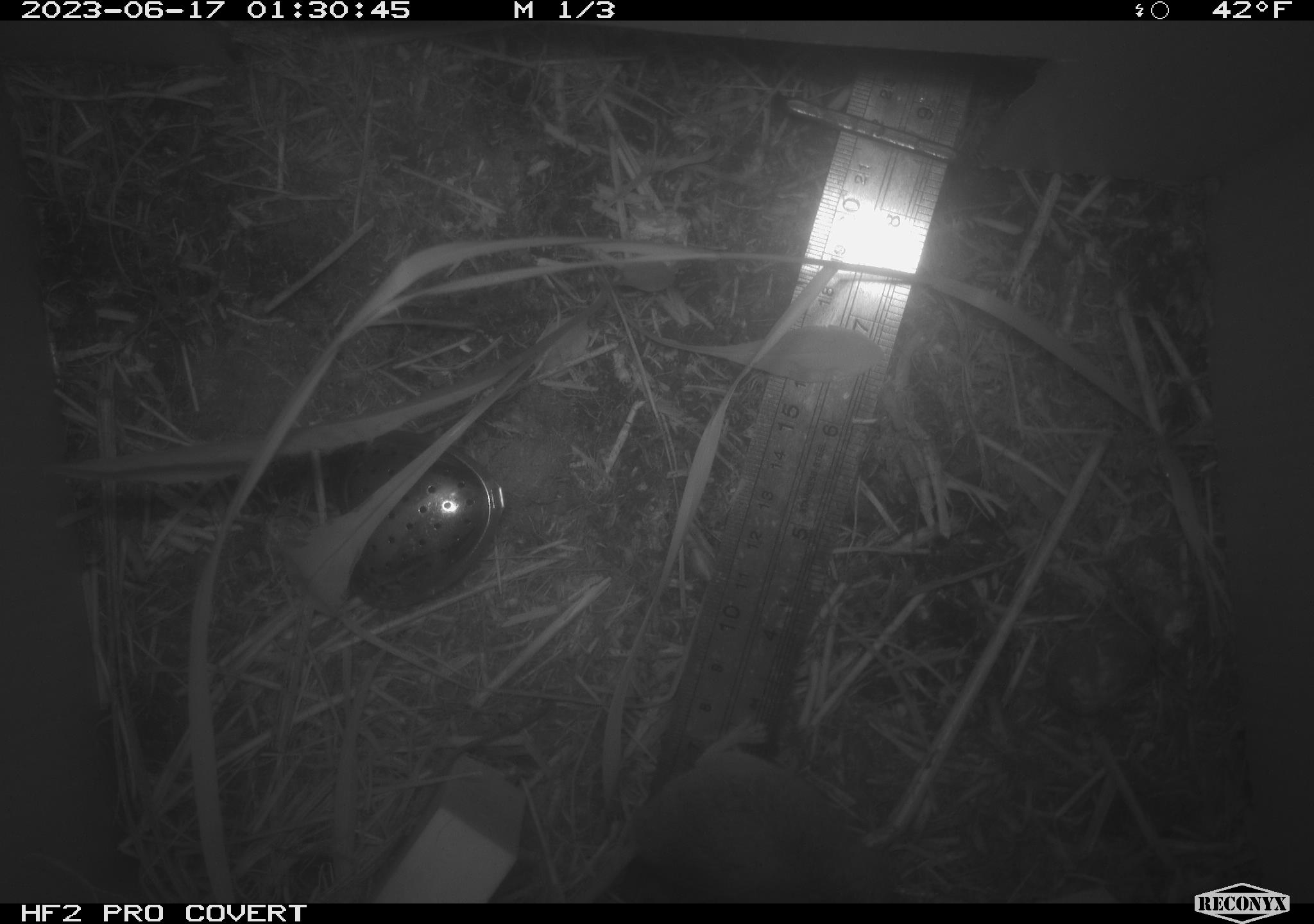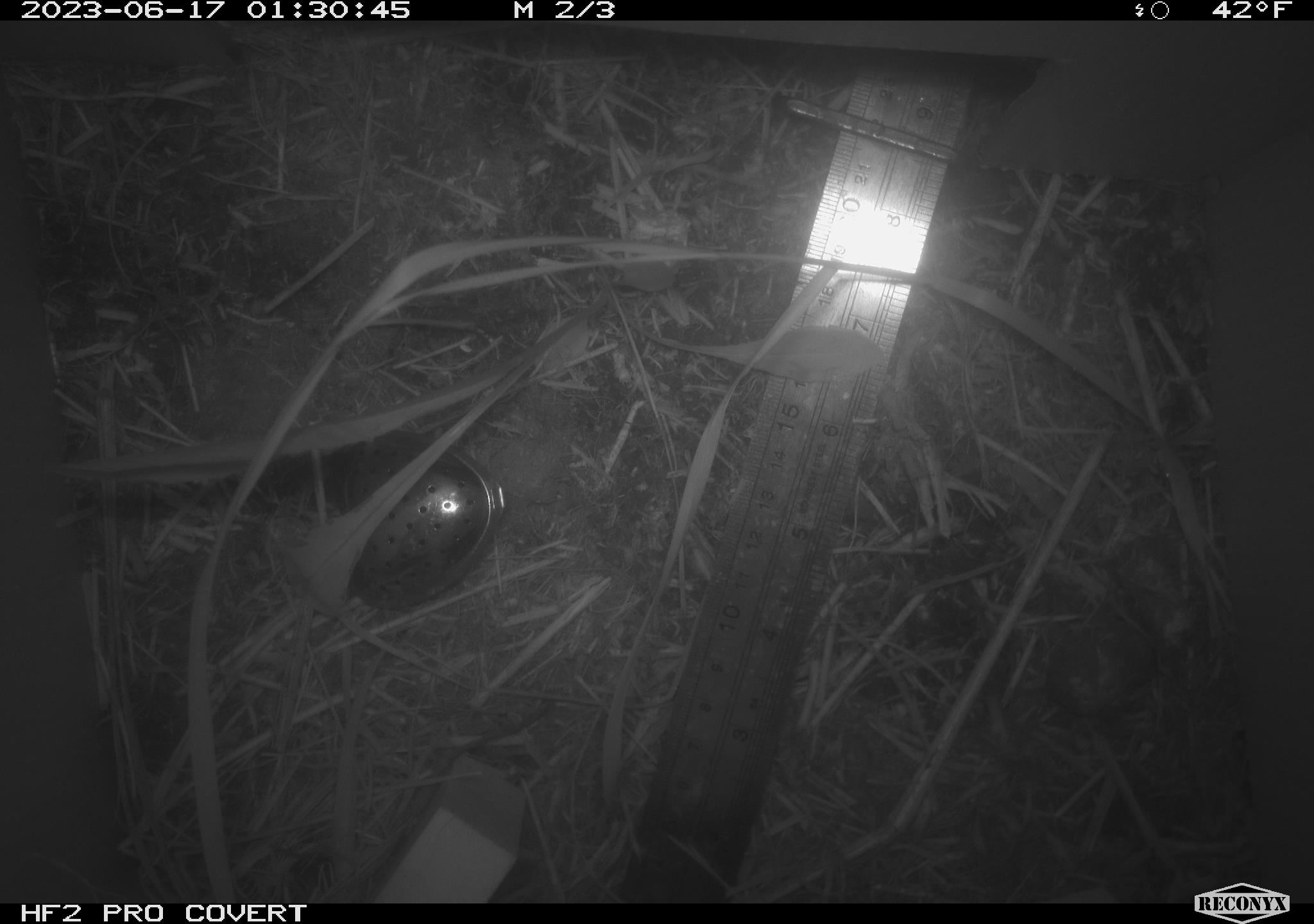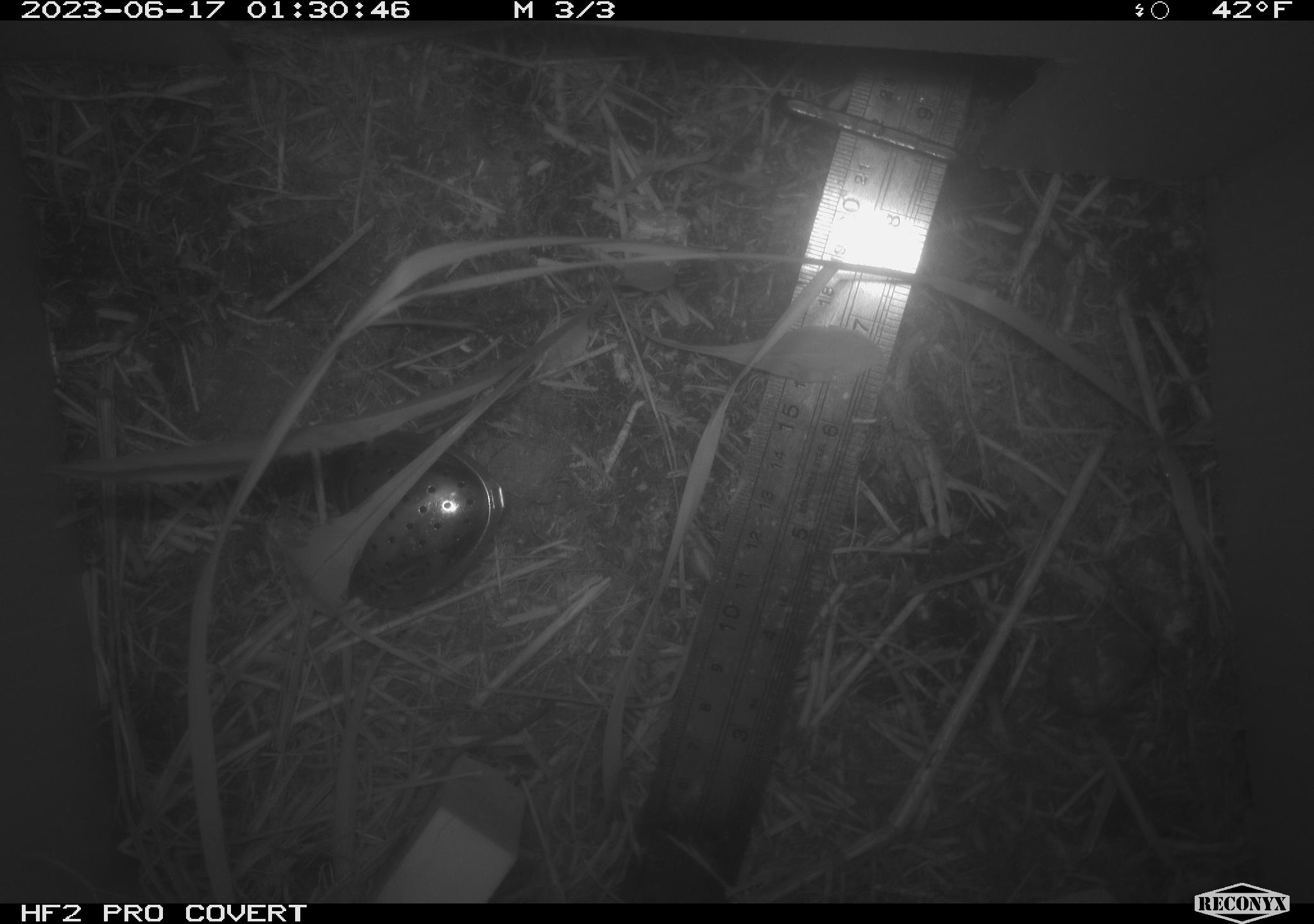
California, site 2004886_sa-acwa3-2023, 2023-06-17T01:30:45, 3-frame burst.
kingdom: Animalia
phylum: Chordata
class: Mammalia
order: Rodentia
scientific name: Rodentia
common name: mouse species